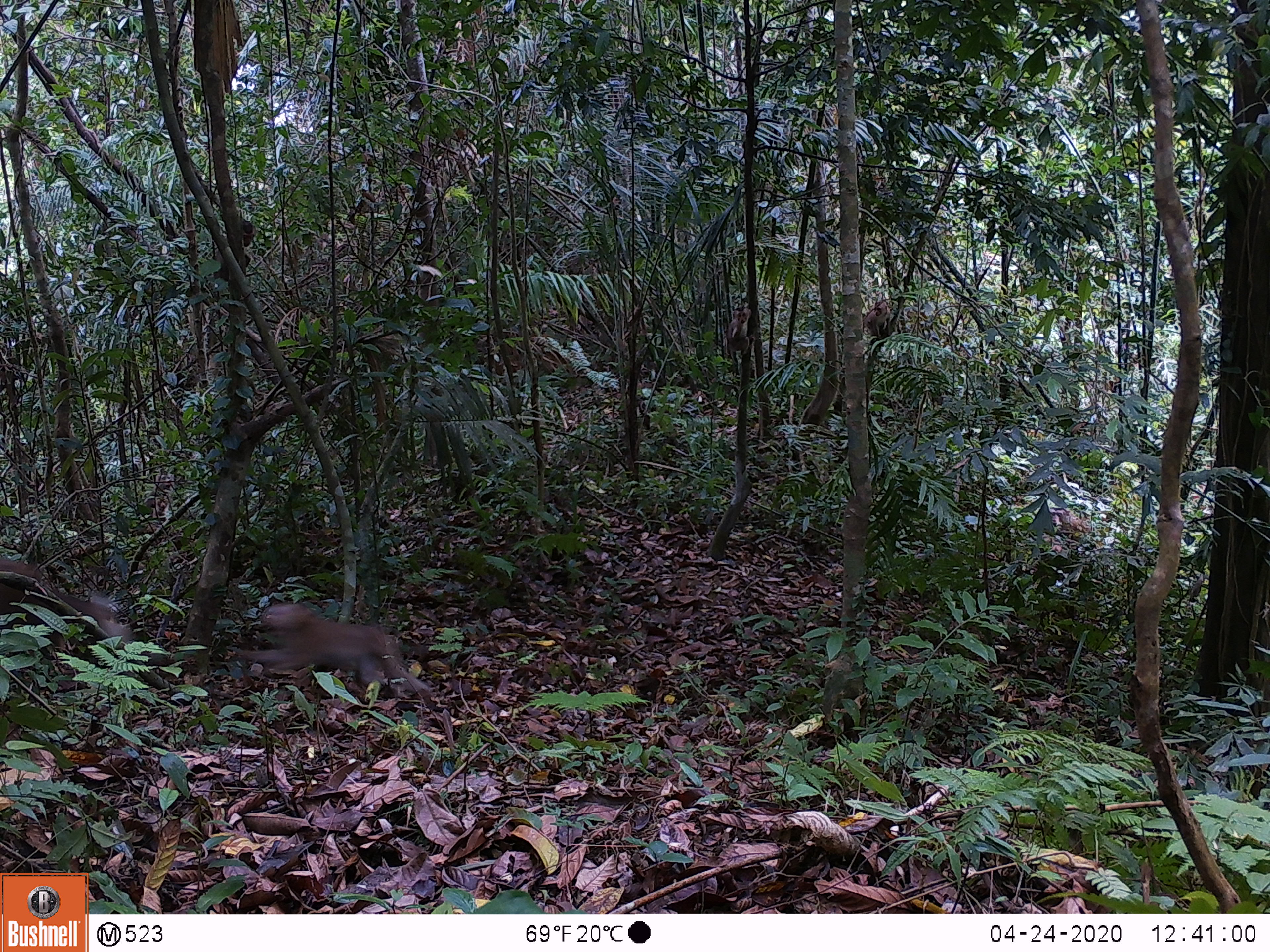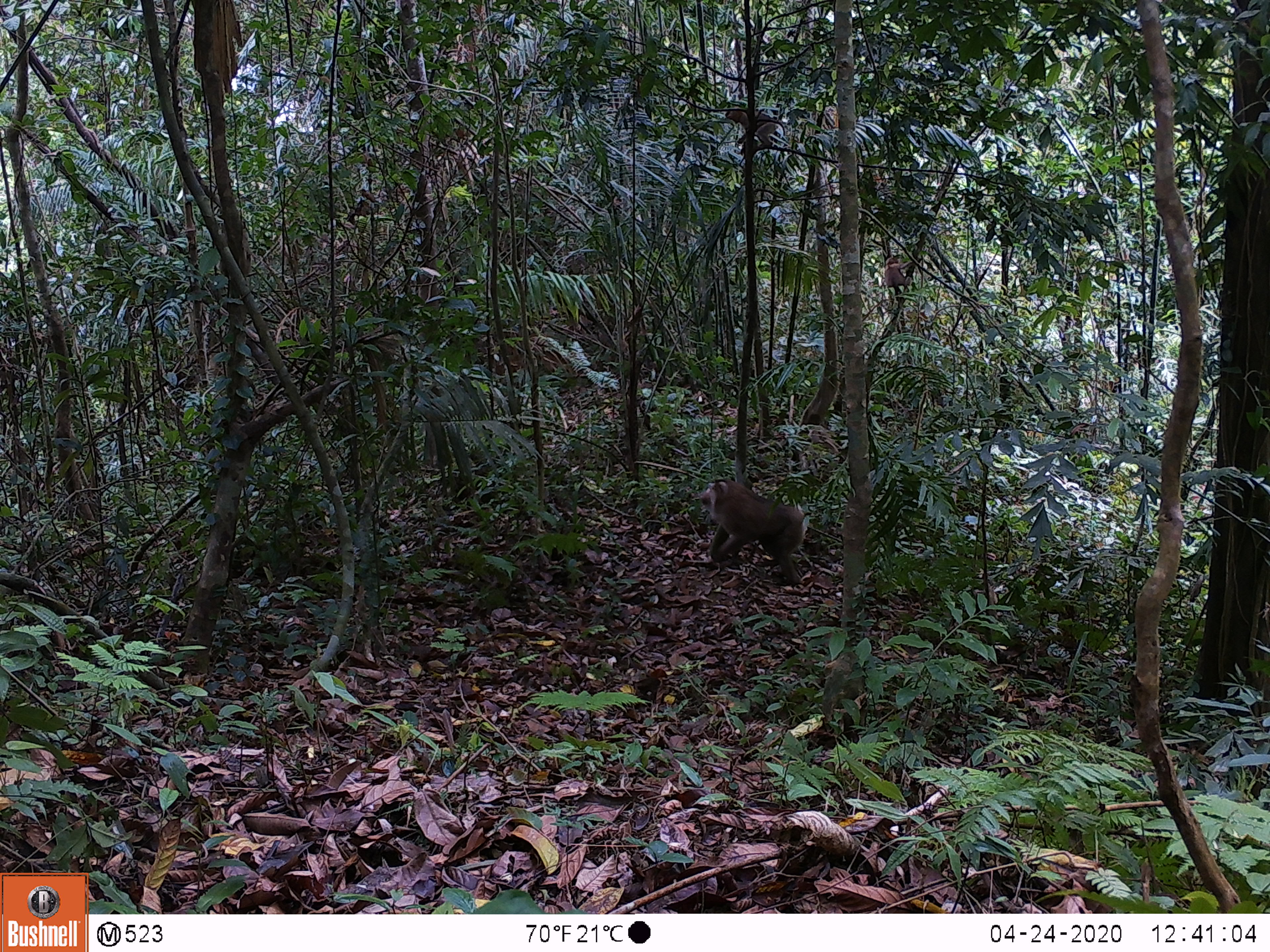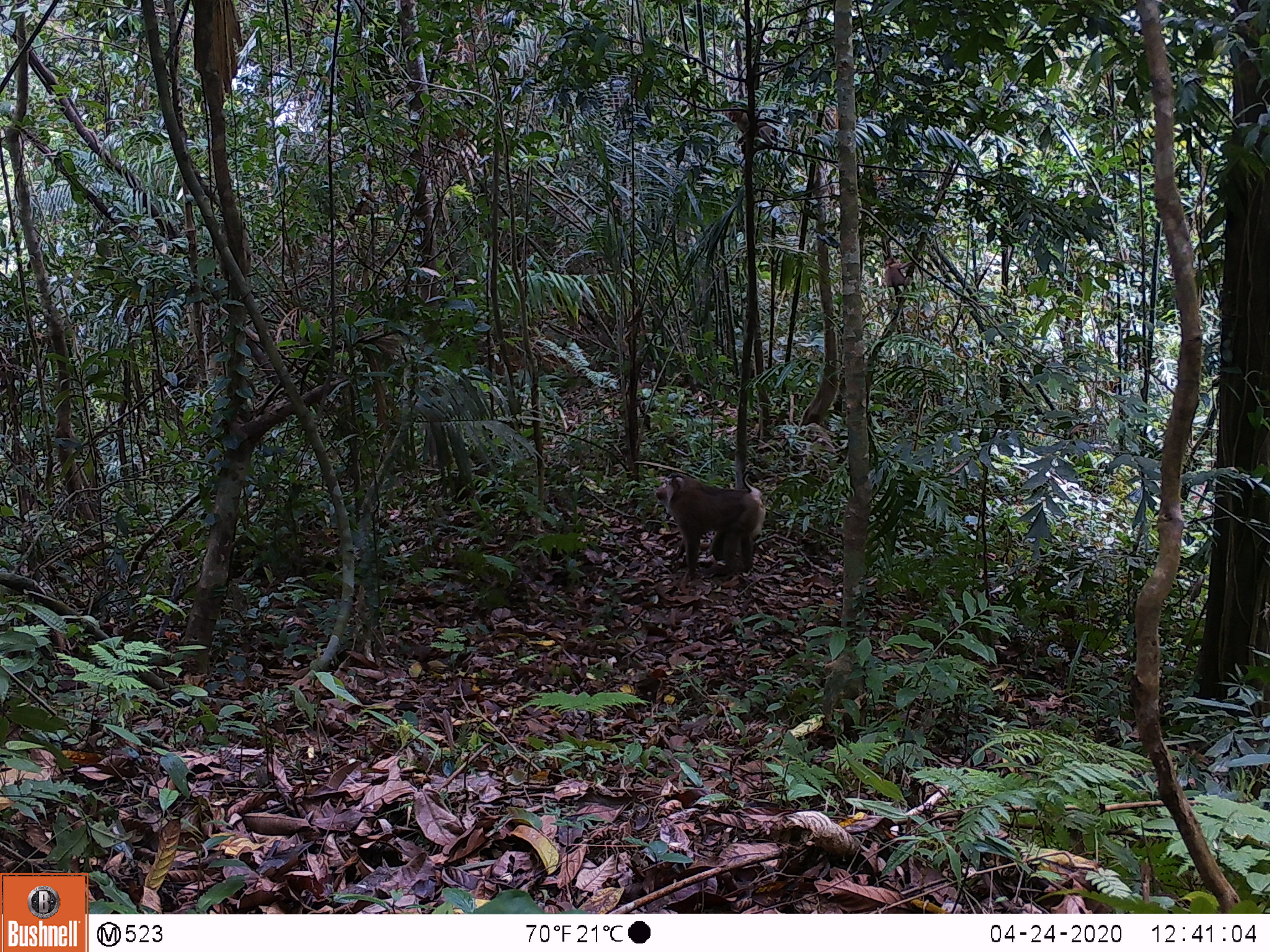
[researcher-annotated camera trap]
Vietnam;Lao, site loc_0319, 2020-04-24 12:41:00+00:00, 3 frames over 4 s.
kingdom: Animalia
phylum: Chordata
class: Mammalia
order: Primates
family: Cercopithecidae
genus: Macaca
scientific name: Macaca nemestrina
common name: pig-tailed macaque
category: pig tailed macaque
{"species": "pig tailed macaque (pig-tailed macaque) (Macaca nemestrina)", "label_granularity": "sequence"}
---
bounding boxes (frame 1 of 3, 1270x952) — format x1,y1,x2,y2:
pig tailed macaque: 237,602,433,693; 0,559,135,651; 213,220,257,282; 727,307,755,364; 862,301,891,339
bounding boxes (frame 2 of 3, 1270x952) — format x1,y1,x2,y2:
pig tailed macaque: 697,478,806,587; 722,105,778,147; 884,257,913,296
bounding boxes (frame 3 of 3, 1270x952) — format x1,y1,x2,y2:
pig tailed macaque: 654,470,766,575; 723,105,774,147; 884,257,913,302